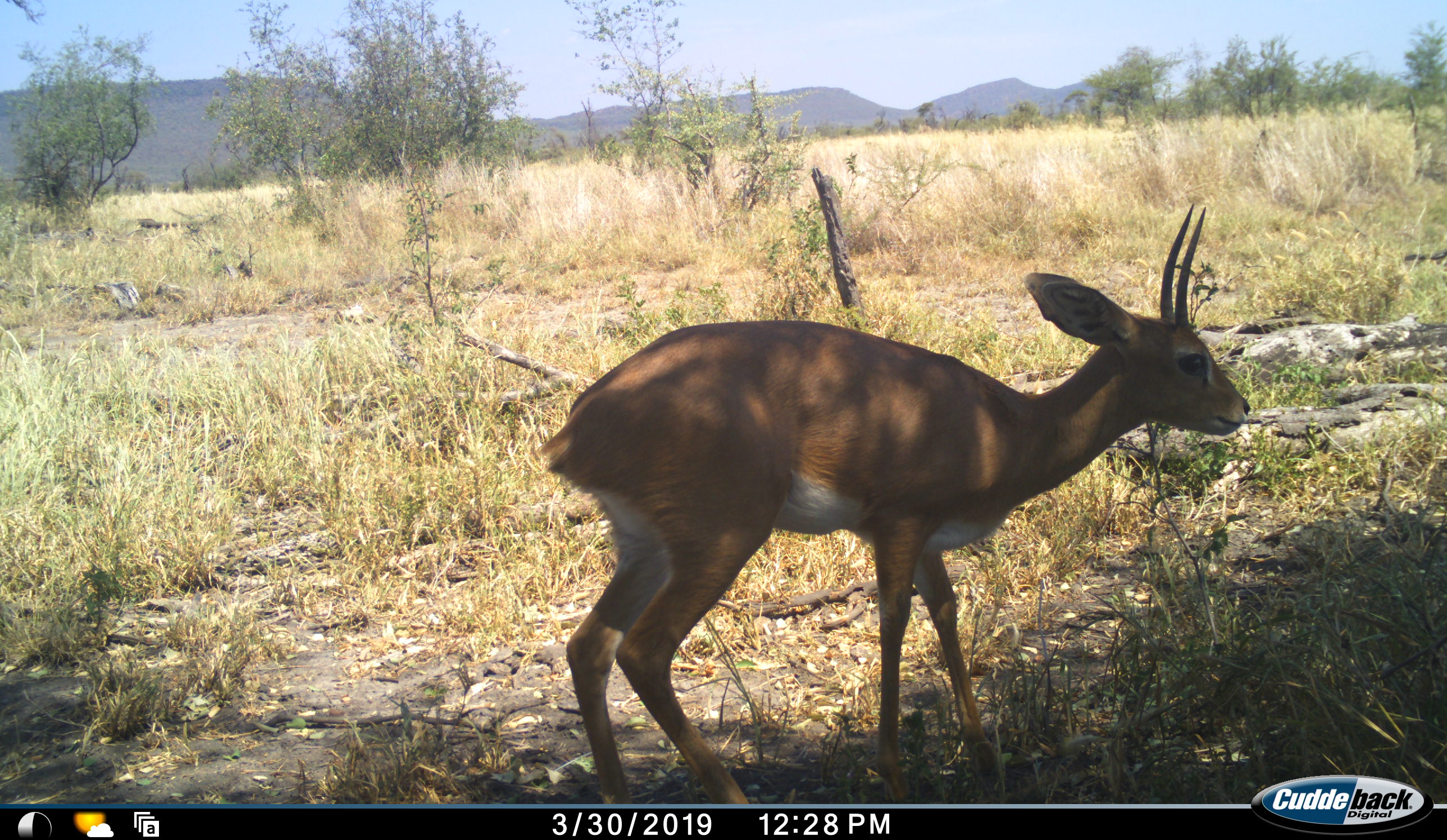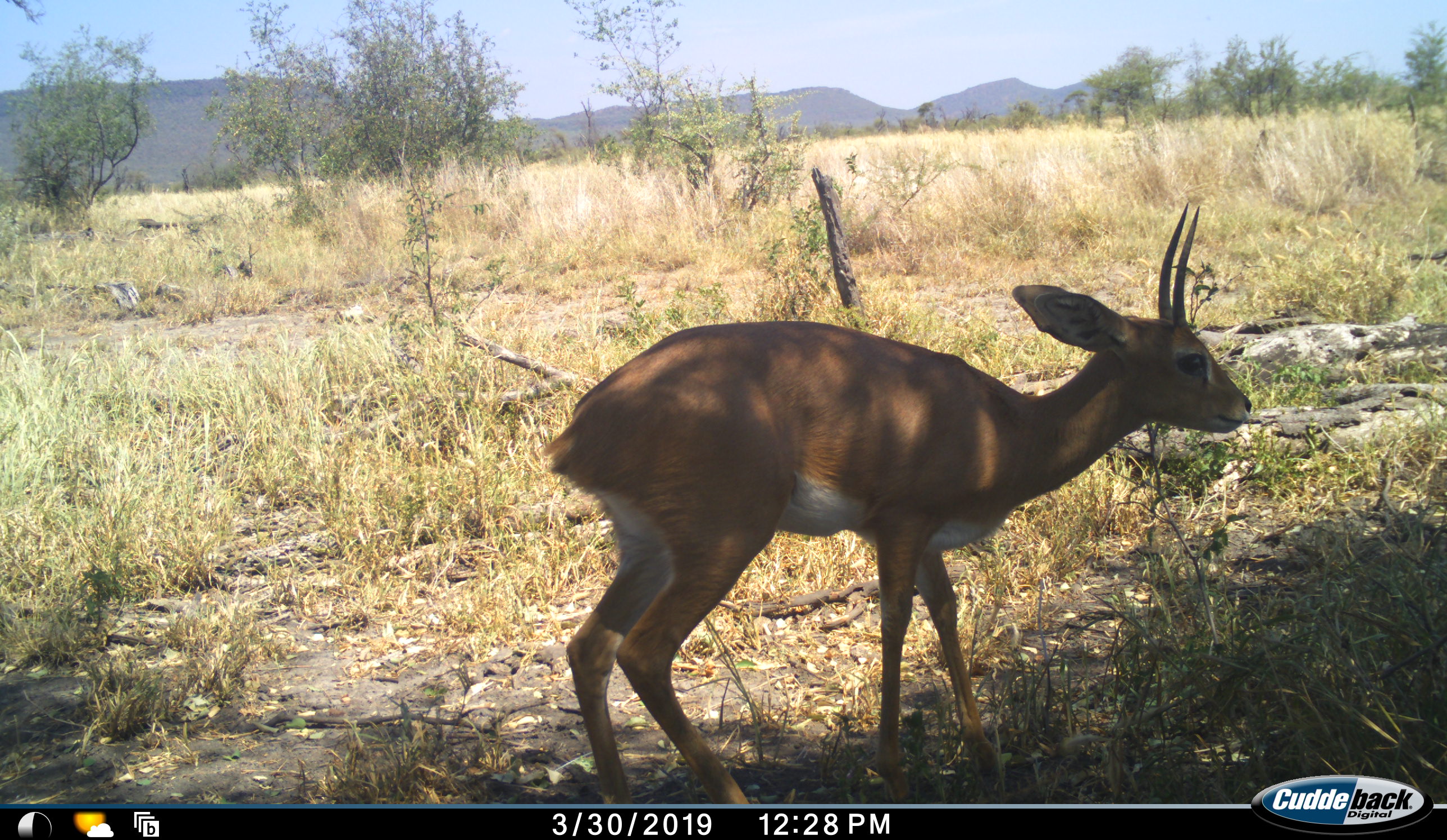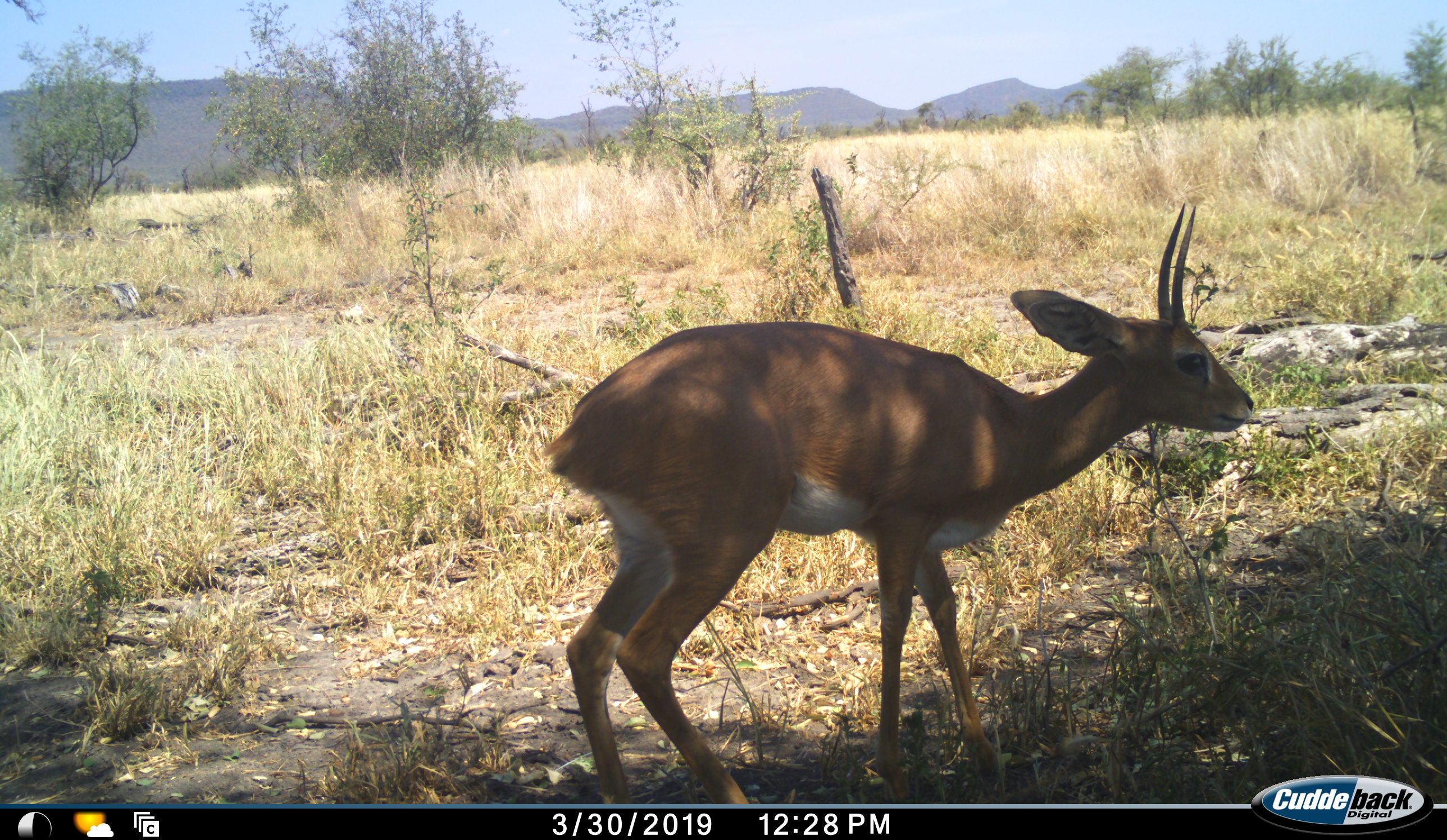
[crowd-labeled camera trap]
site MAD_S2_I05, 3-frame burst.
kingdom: Animalia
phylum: Chordata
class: Mammalia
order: Artiodactyla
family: Bovidae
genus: Raphicerus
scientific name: Raphicerus campestris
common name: steenbok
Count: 1.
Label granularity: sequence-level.